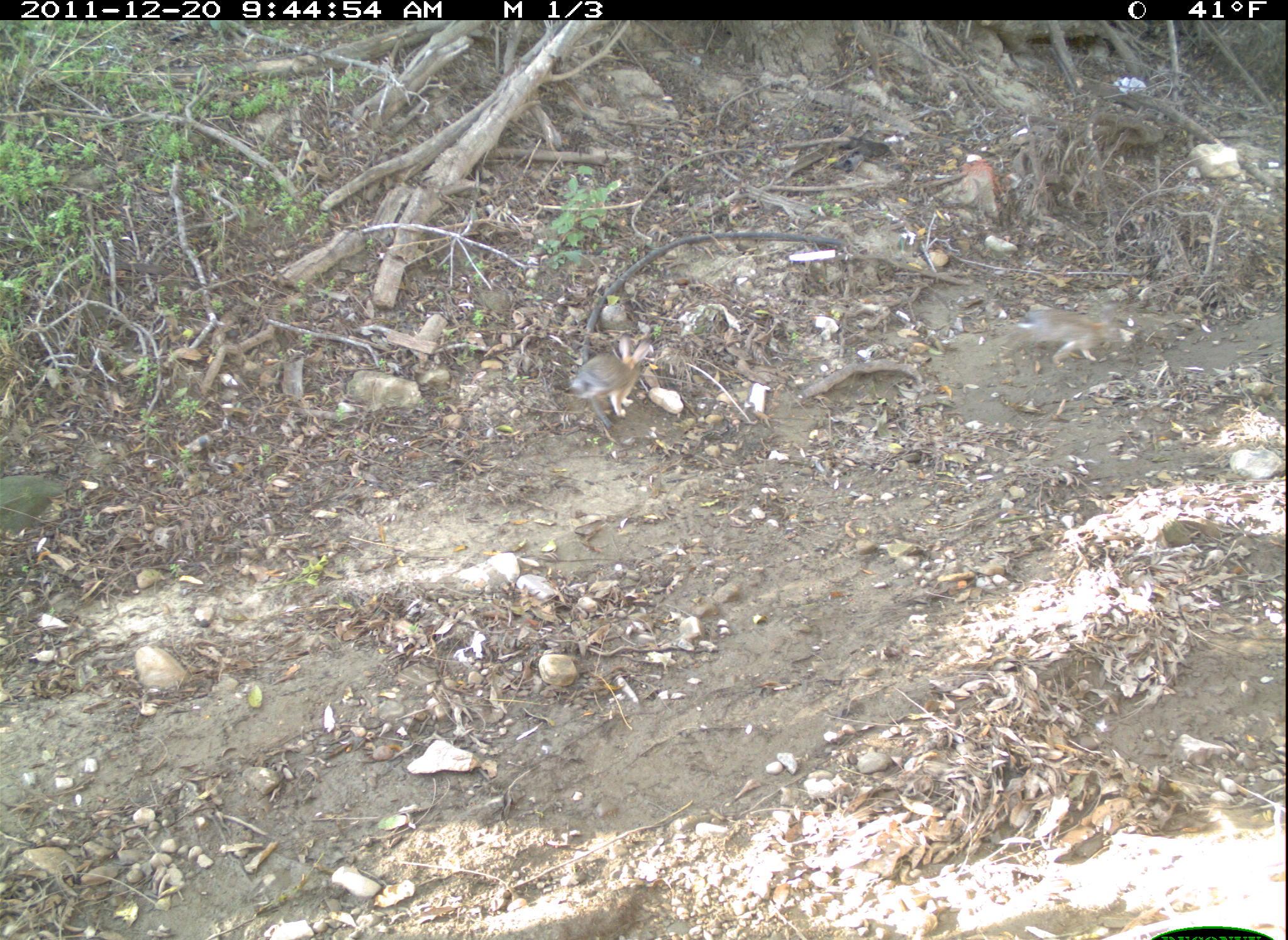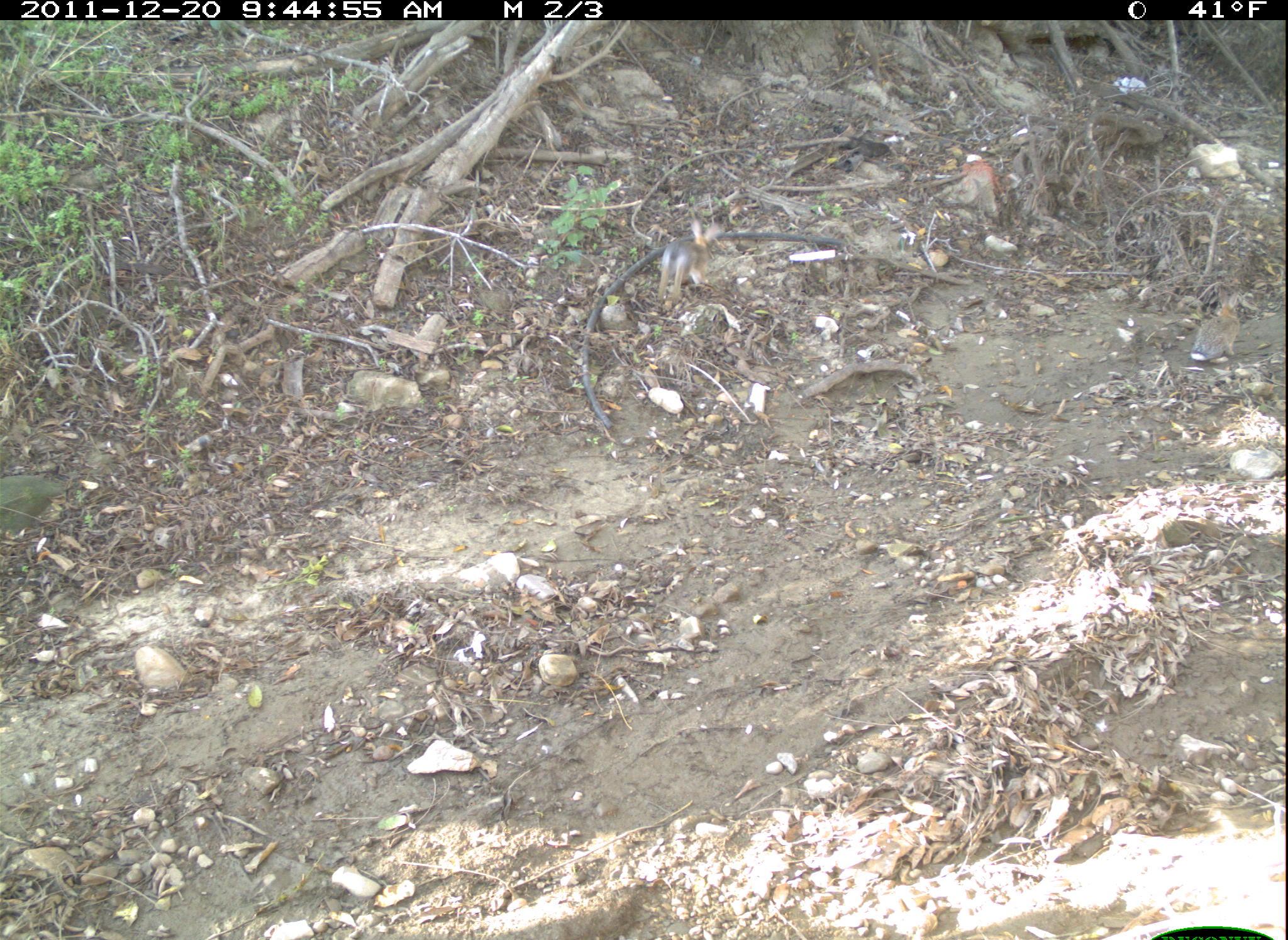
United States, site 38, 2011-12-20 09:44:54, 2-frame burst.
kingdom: Animalia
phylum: Chordata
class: Mammalia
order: Lagomorpha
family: Leporidae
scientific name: Leporidae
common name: rabbits and hares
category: rabbit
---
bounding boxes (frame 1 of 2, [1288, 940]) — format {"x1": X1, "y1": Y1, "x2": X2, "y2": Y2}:
rabbit: {"x1": 564, "y1": 329, "x2": 663, "y2": 432}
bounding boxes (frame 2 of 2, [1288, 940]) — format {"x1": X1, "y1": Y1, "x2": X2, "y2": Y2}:
rabbit: {"x1": 652, "y1": 214, "x2": 724, "y2": 314}